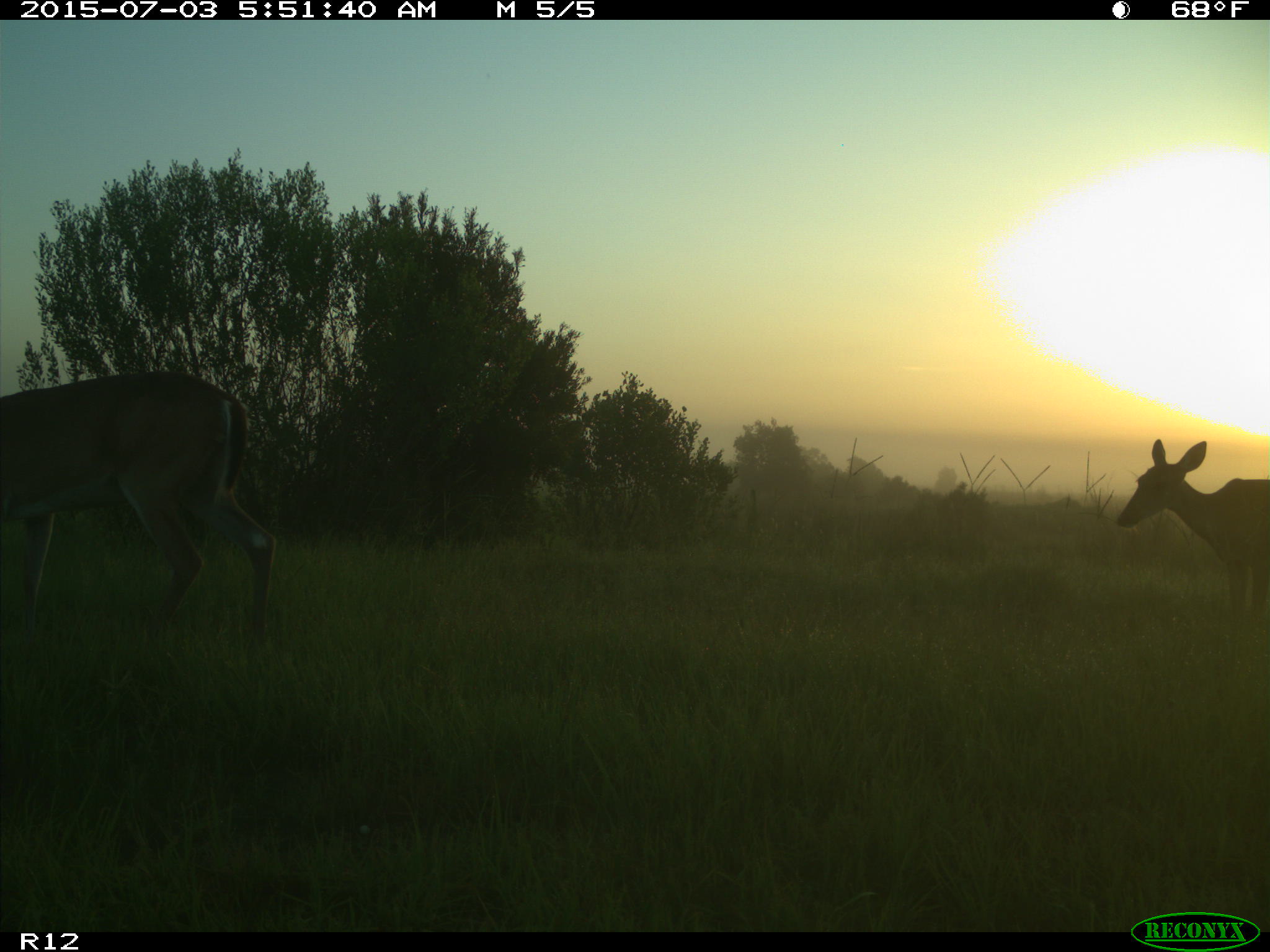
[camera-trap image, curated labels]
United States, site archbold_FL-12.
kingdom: Animalia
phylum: Chordata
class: Mammalia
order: Artiodactyla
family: Cervidae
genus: Odocoileus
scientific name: Odocoileus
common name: deer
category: unidentified deer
Unidentified deer (deer) (Odocoileus).